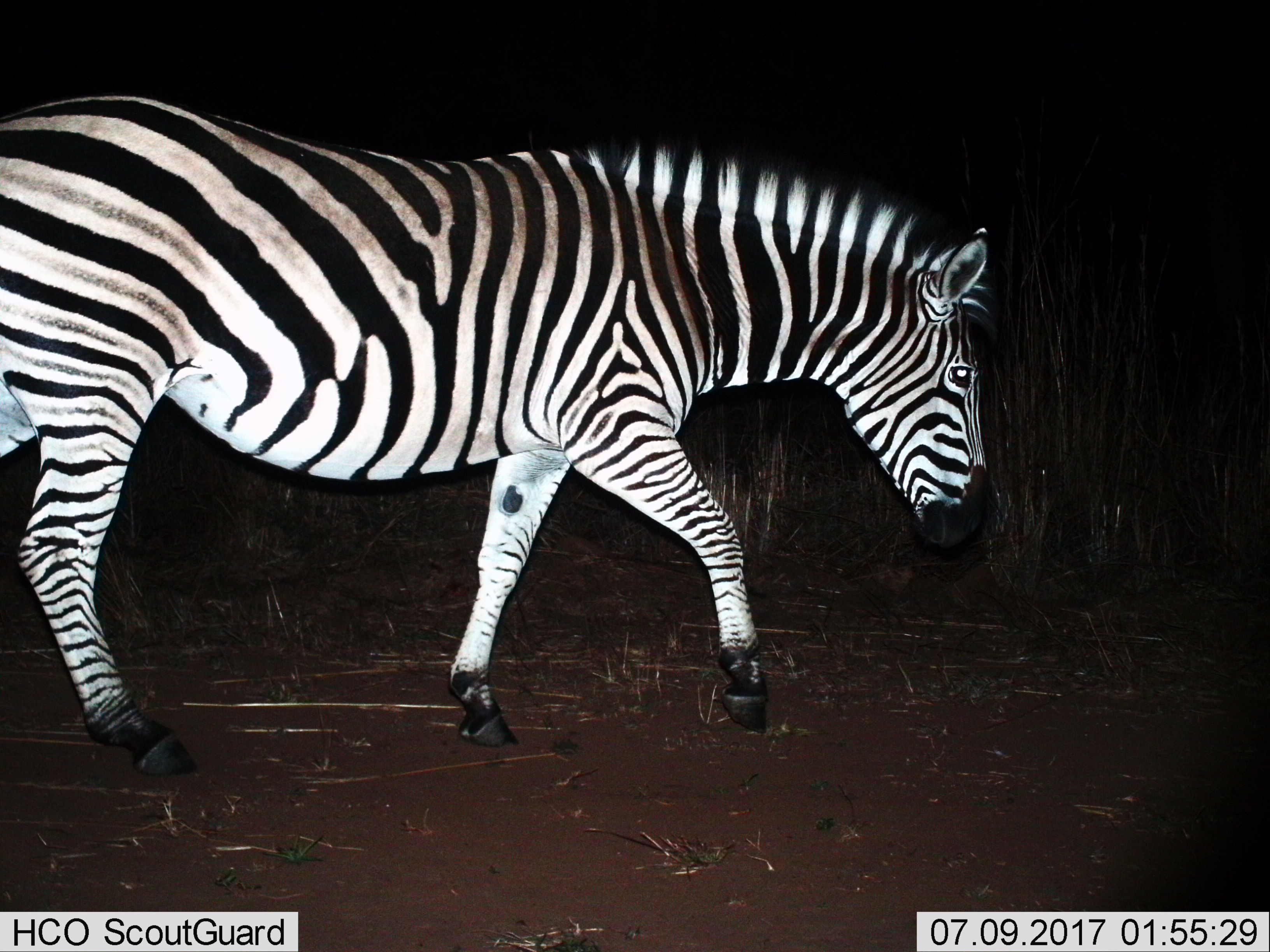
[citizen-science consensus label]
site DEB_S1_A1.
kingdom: Animalia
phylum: Chordata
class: Mammalia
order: Perissodactyla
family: Equidae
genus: Equus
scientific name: Equus quagga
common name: plains zebra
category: zebraplains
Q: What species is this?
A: Zebraplains (plains zebra) (Equus quagga).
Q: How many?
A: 1.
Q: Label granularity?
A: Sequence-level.